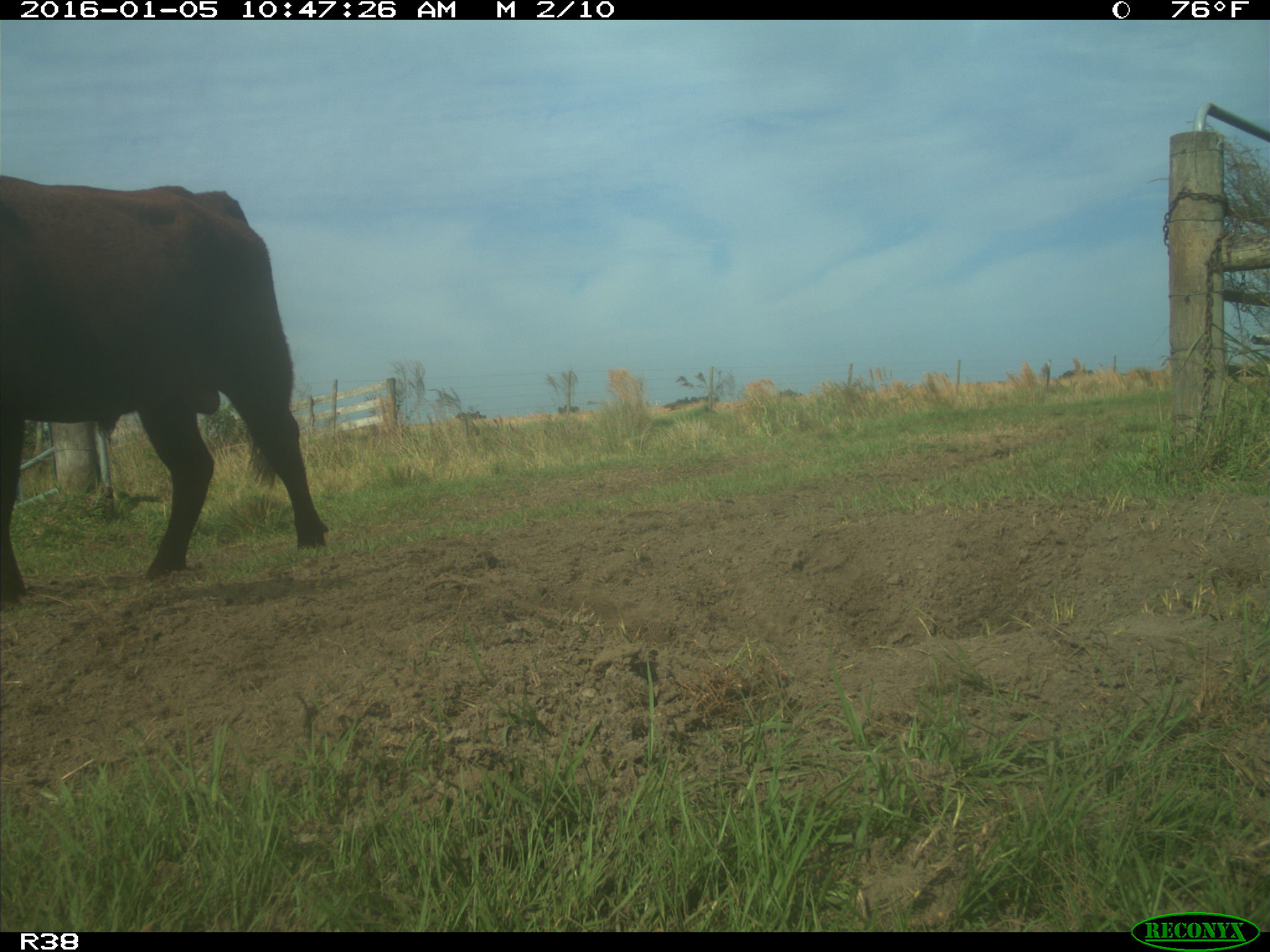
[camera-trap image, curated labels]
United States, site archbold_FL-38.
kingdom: Animalia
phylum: Chordata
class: Mammalia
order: Artiodactyla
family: Bovidae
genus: Bos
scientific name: Bos taurus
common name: domestic cow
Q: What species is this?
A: Bos taurus (domestic cow).